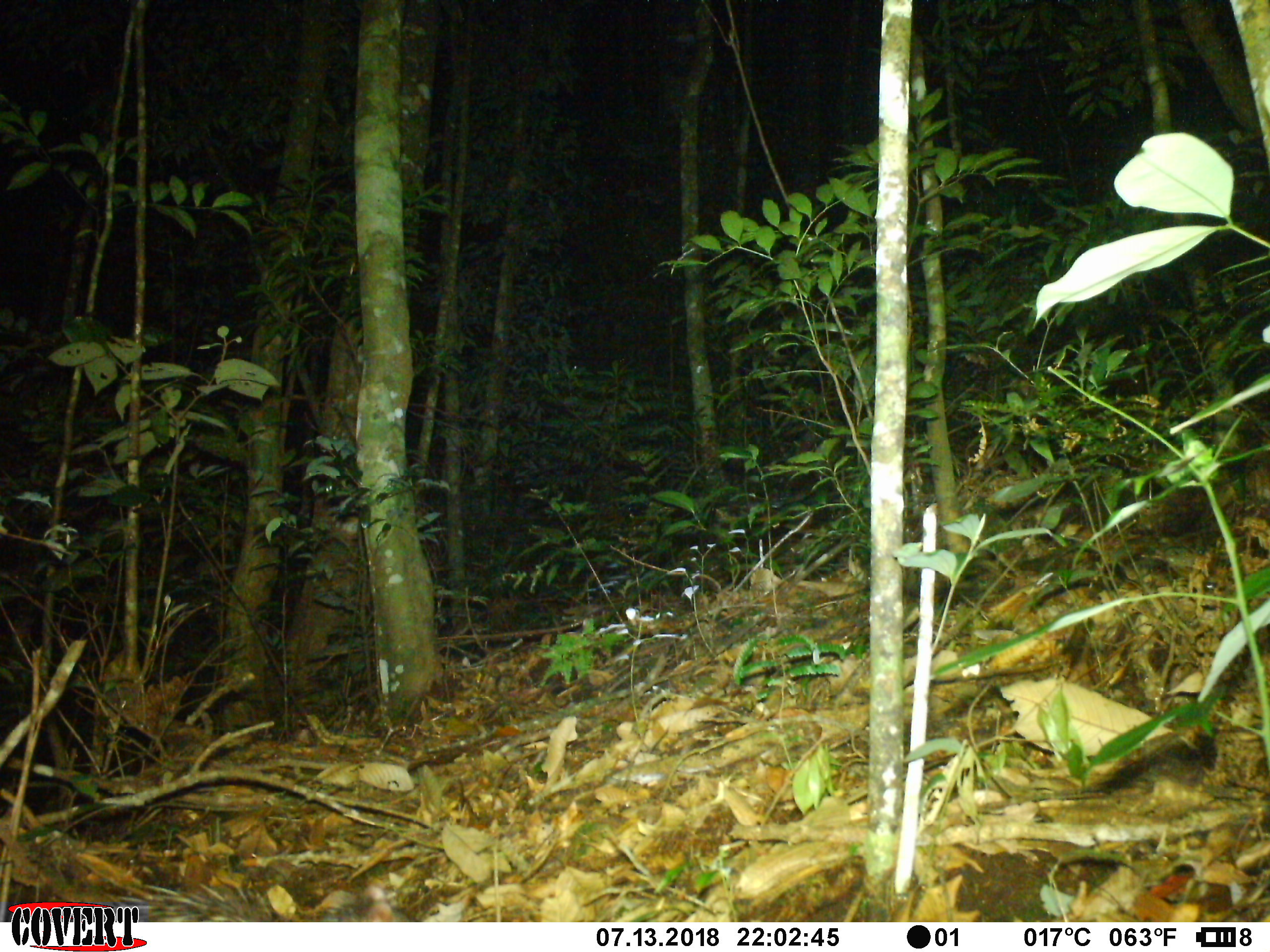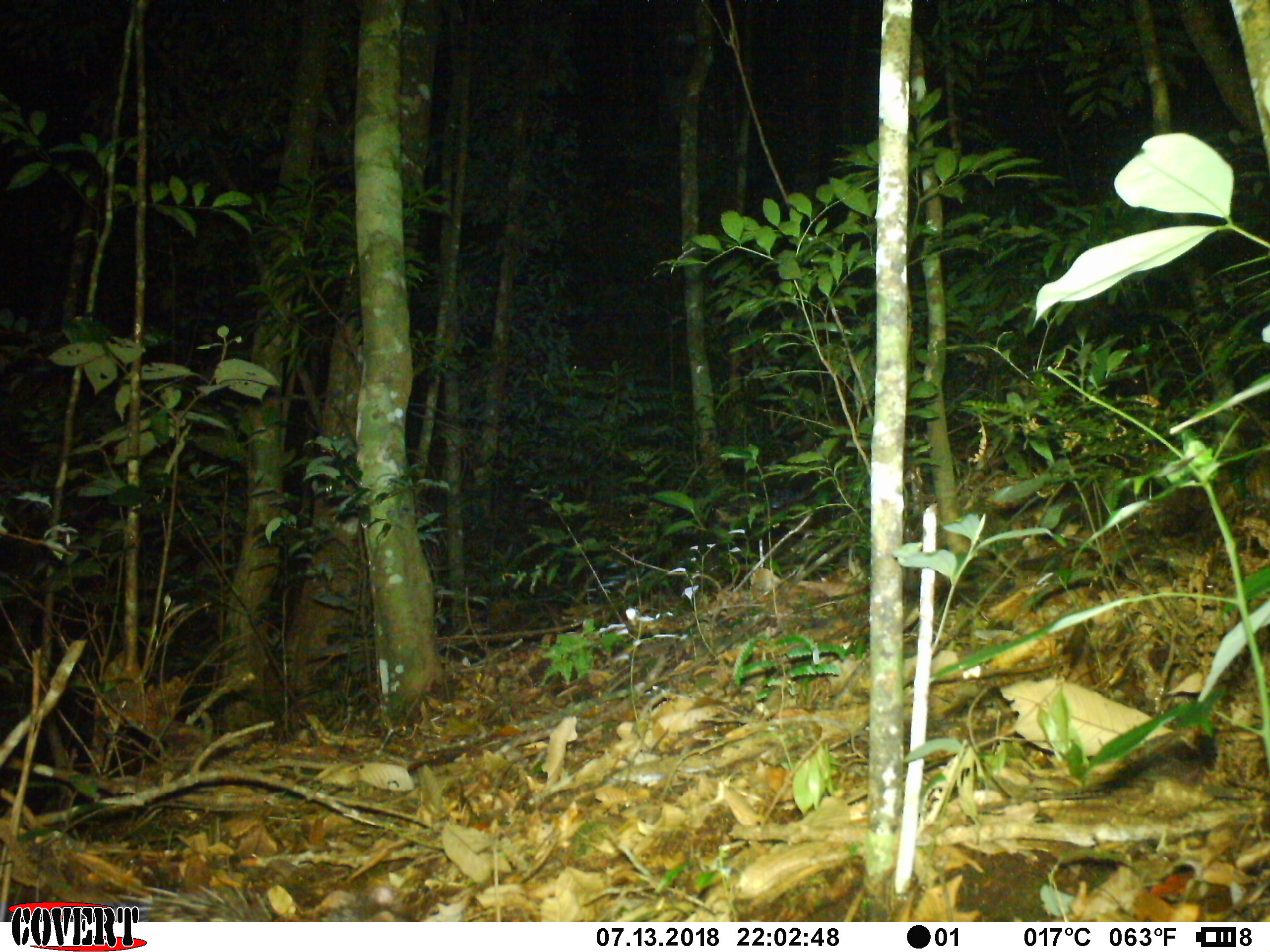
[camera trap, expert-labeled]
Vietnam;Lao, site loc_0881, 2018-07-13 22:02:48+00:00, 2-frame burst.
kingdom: Animalia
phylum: Chordata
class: Mammalia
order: Rodentia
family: Hystricidae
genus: Atherurus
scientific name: Atherurus macrourus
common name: asiatic brush-tailed porcupine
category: asiatic brush tailed porcupine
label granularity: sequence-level